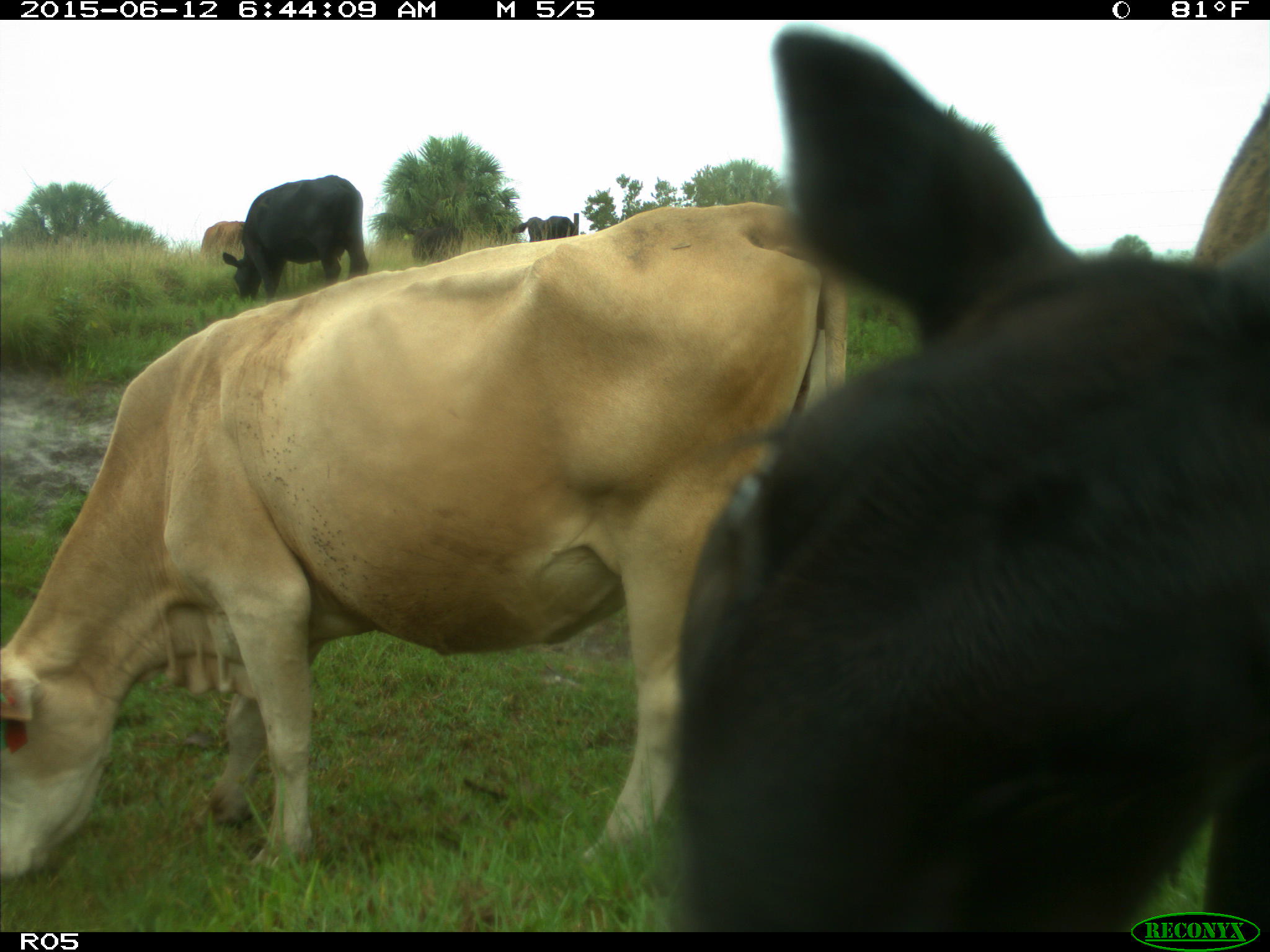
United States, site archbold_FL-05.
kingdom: Animalia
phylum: Chordata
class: Mammalia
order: Artiodactyla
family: Bovidae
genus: Bos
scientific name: Bos taurus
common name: domestic cow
Bos taurus (domestic cow).